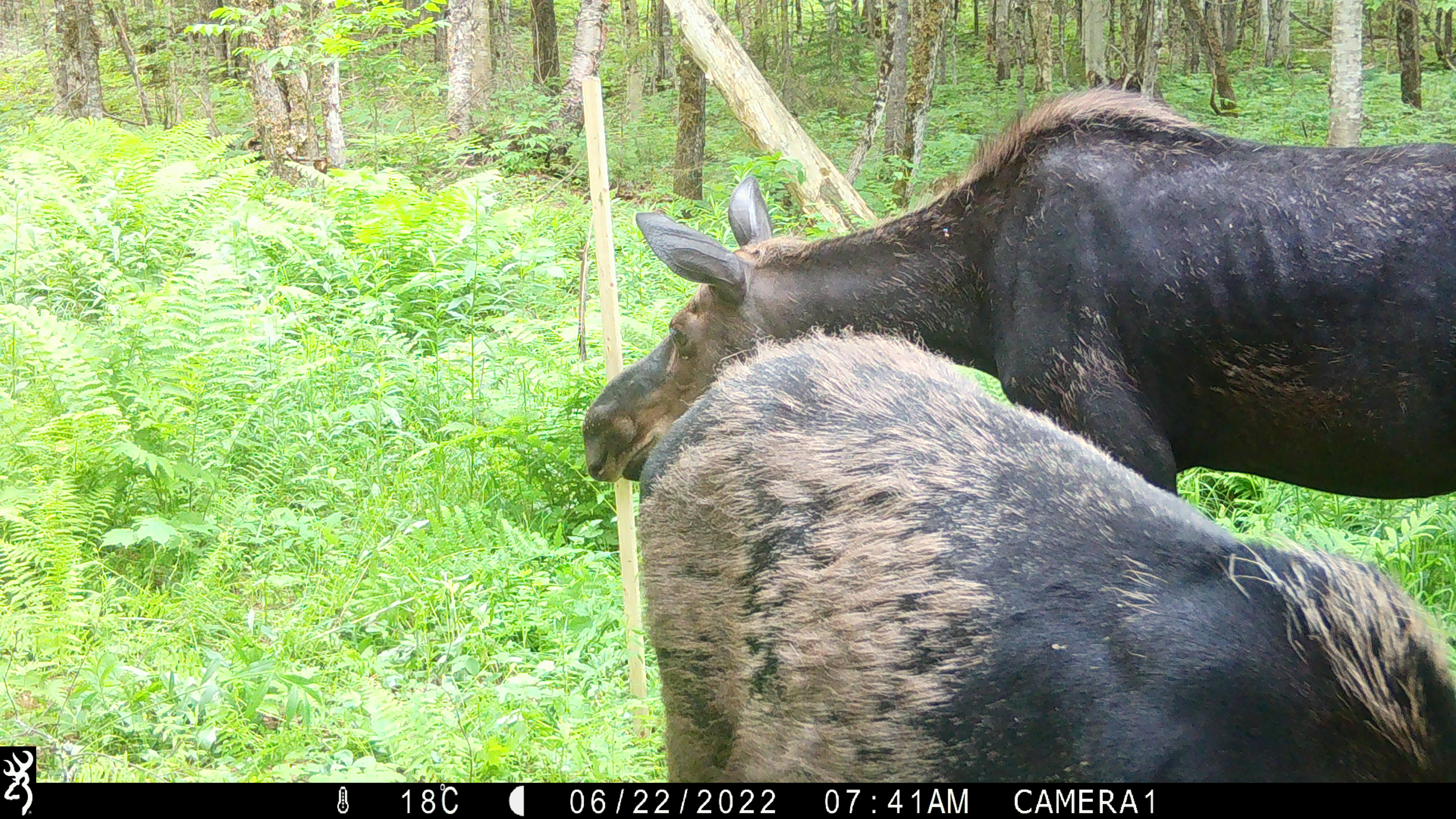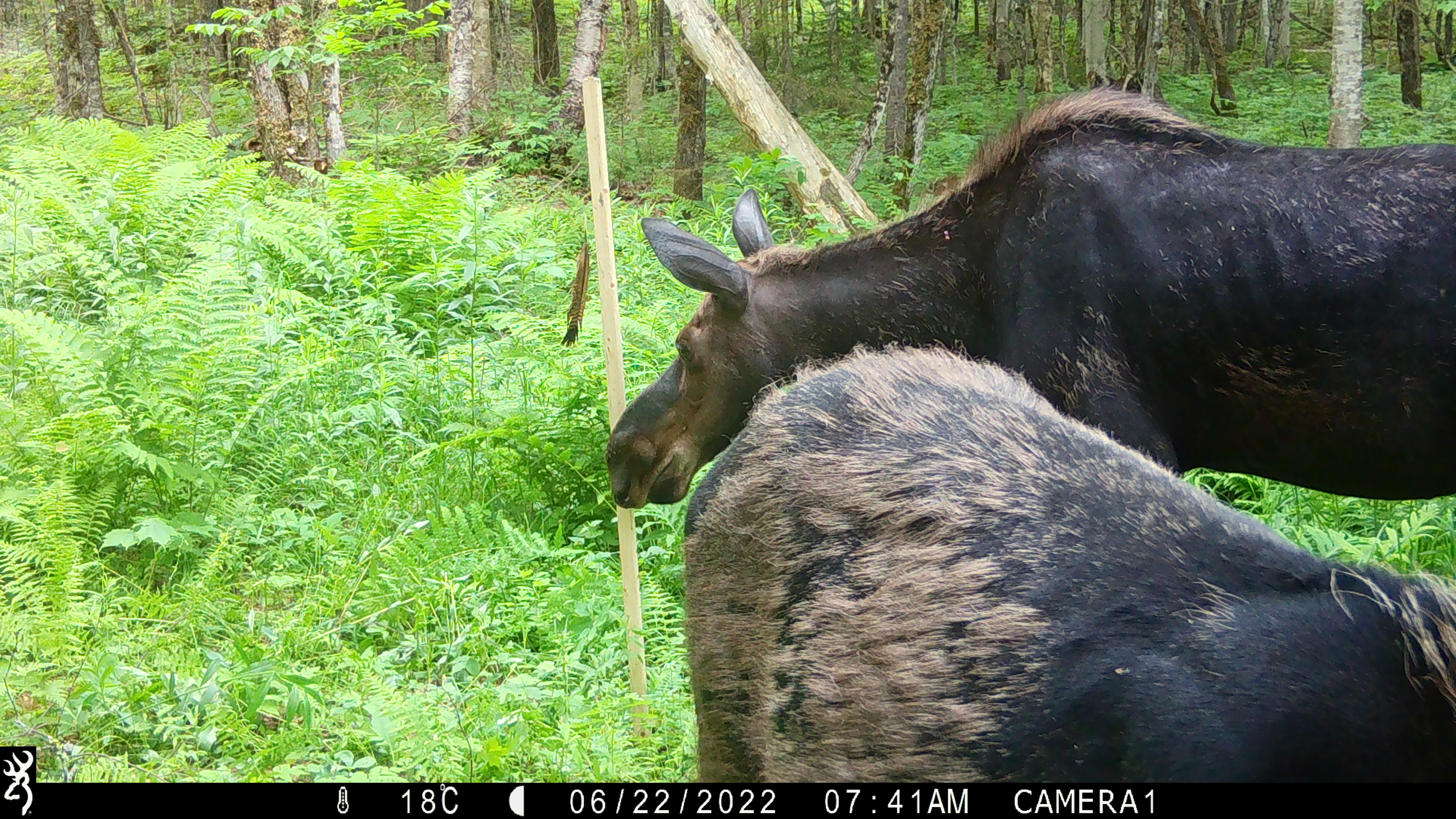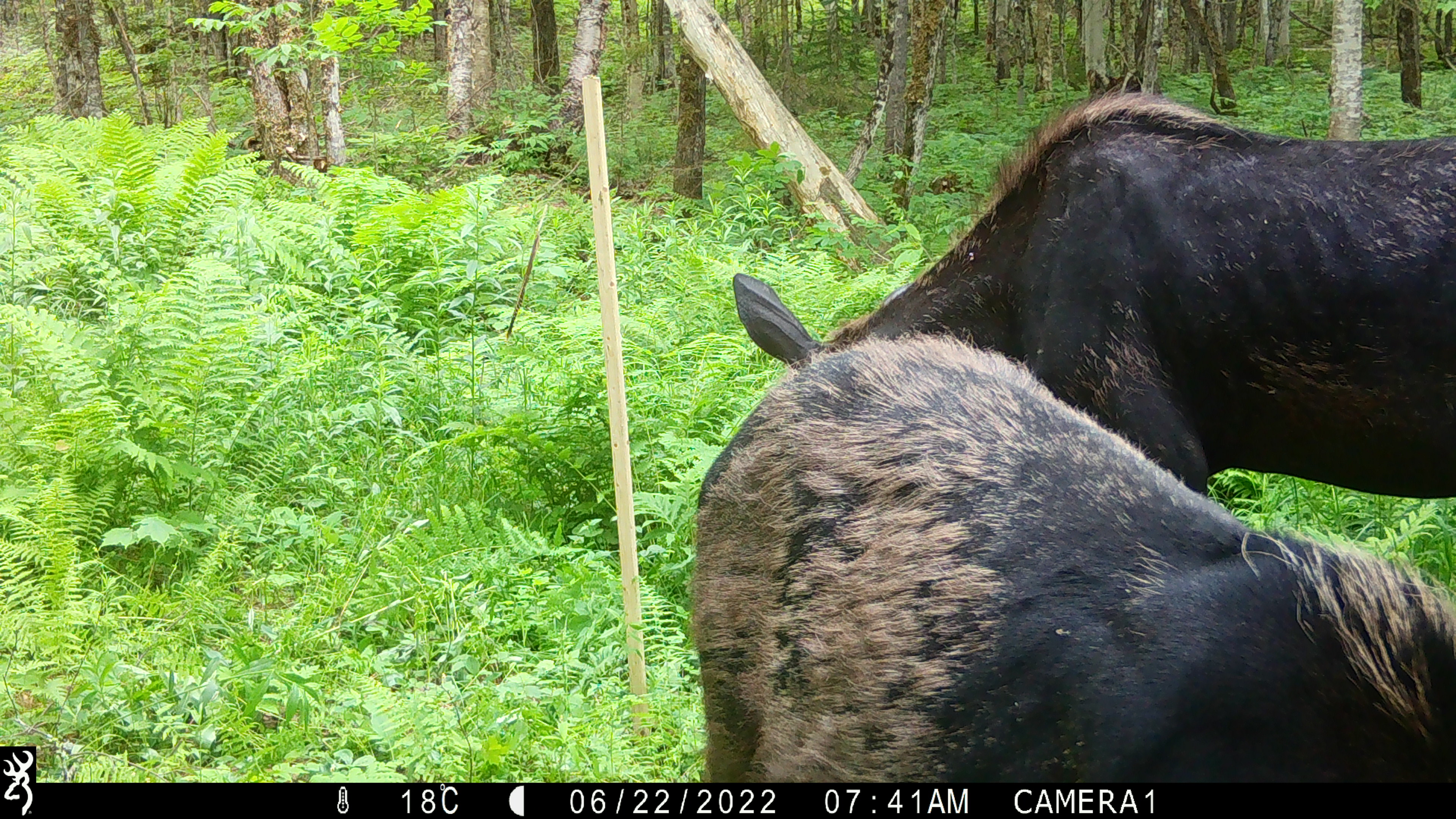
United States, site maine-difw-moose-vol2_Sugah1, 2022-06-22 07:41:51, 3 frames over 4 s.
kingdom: Animalia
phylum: Chordata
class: Mammalia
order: Artiodactyla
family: Cervidae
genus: Alces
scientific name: Alces alces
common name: moose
Moose (Alces alces).